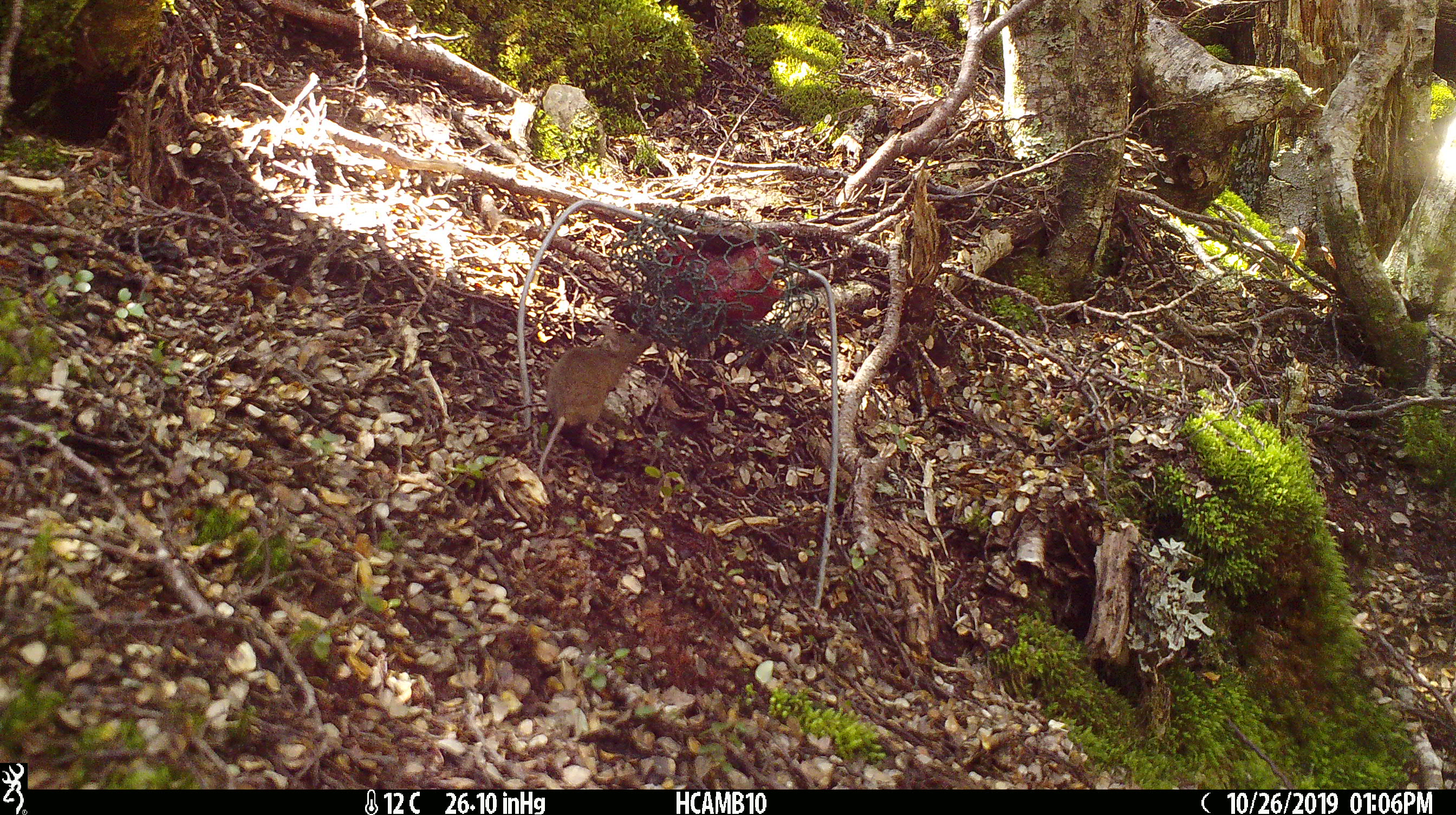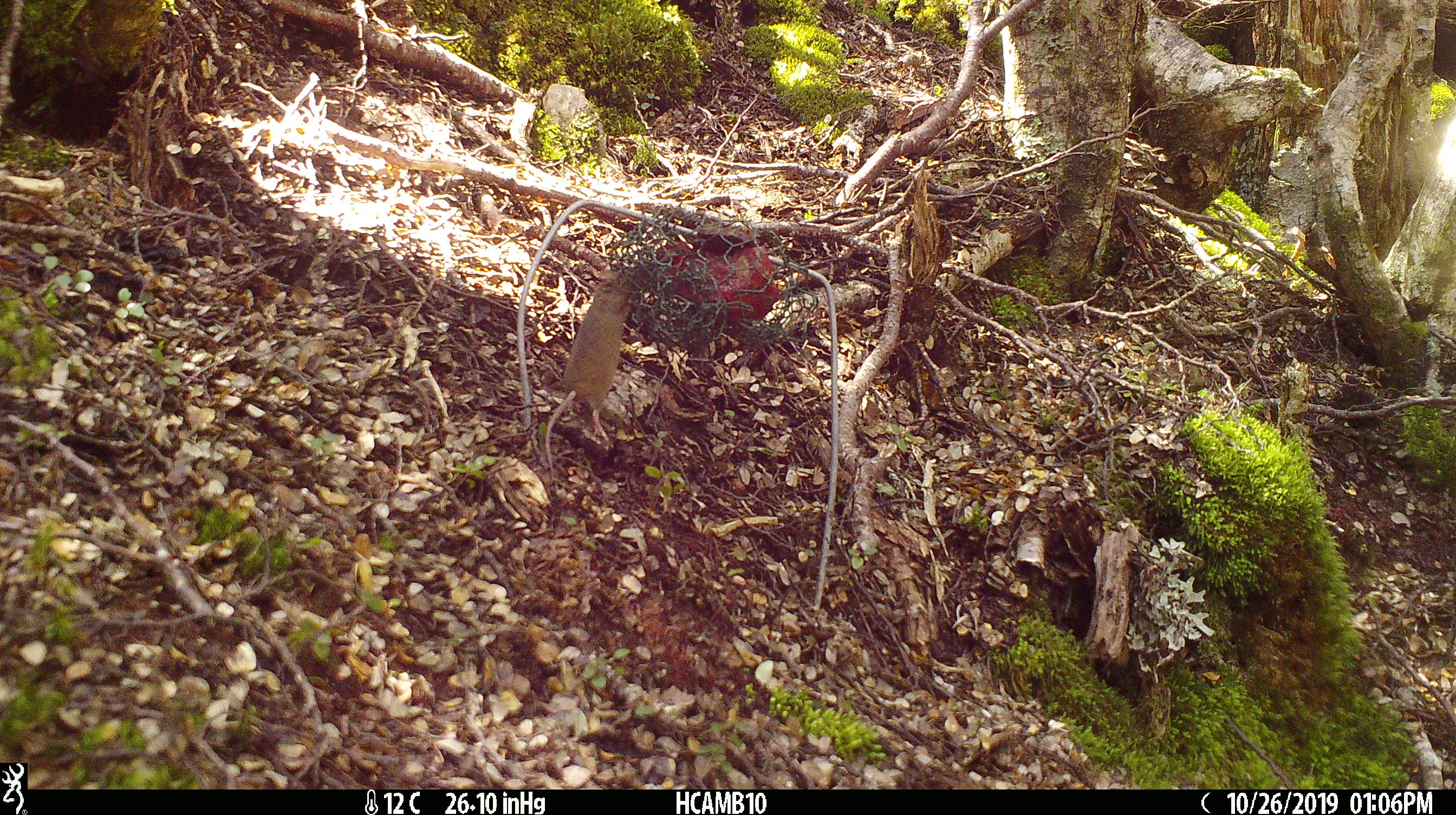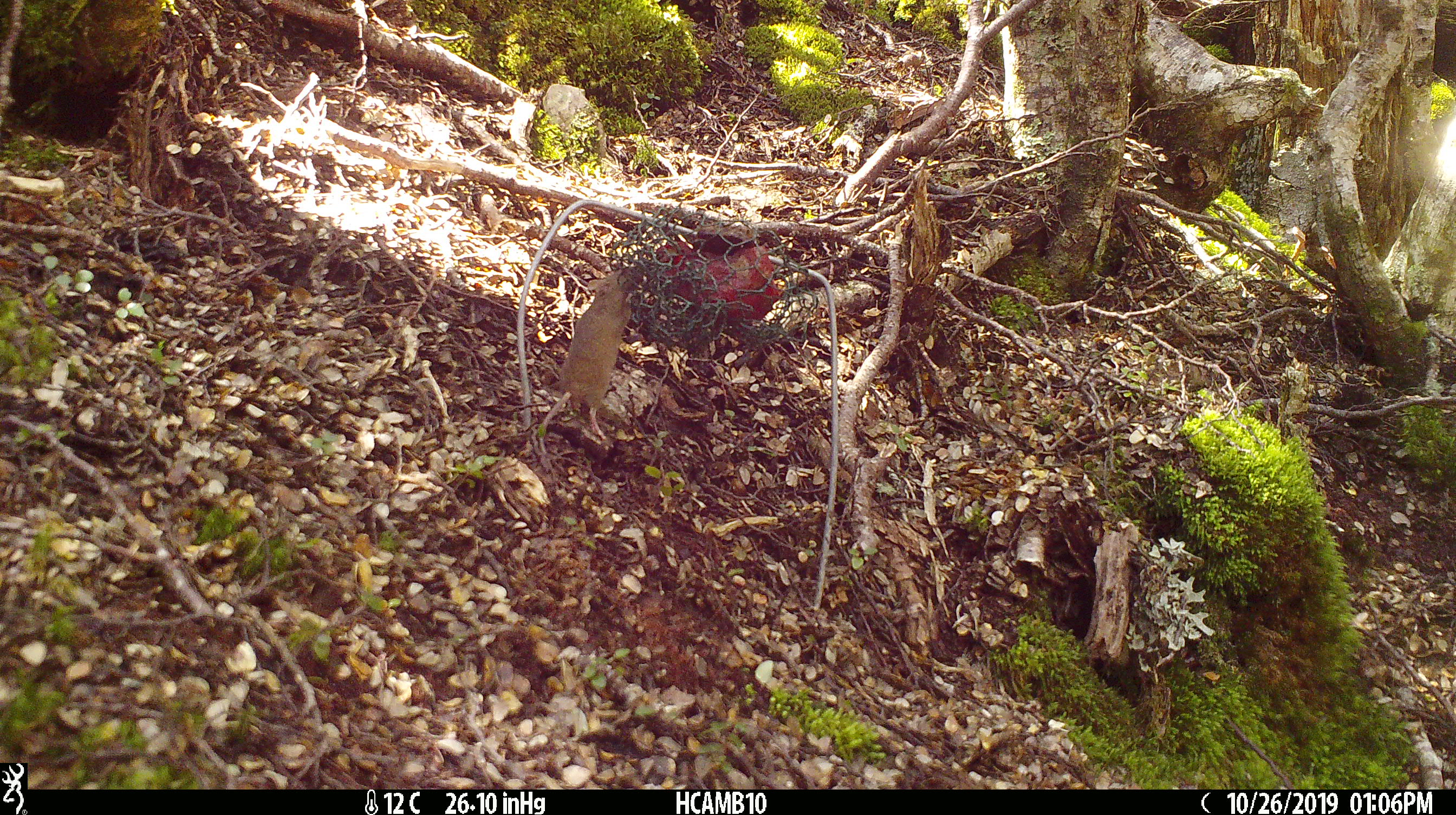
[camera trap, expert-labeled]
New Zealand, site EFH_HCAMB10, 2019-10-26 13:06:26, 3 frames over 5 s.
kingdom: Animalia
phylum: Chordata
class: Mammalia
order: Rodentia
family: Muridae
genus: Mus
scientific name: Mus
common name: mouse